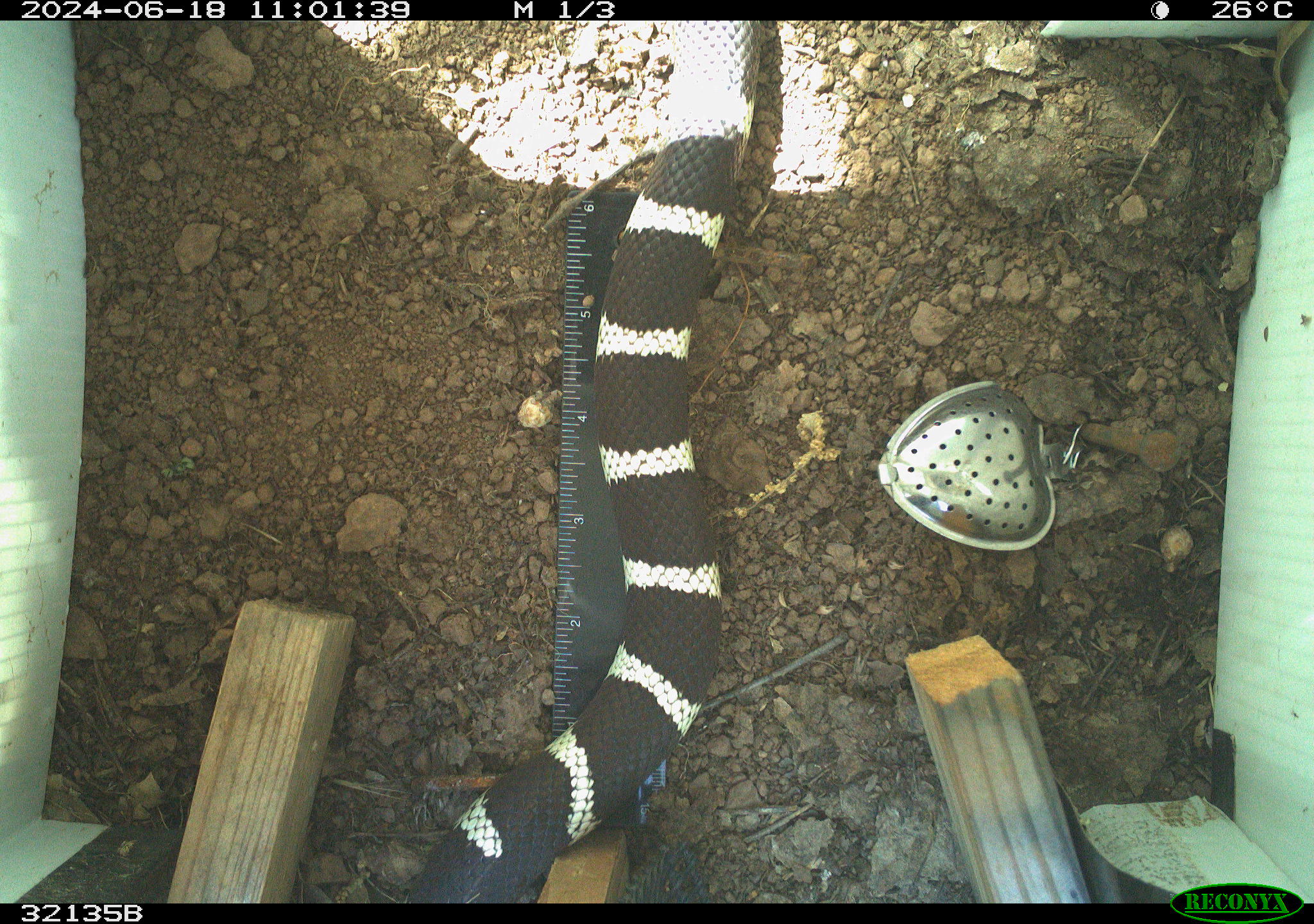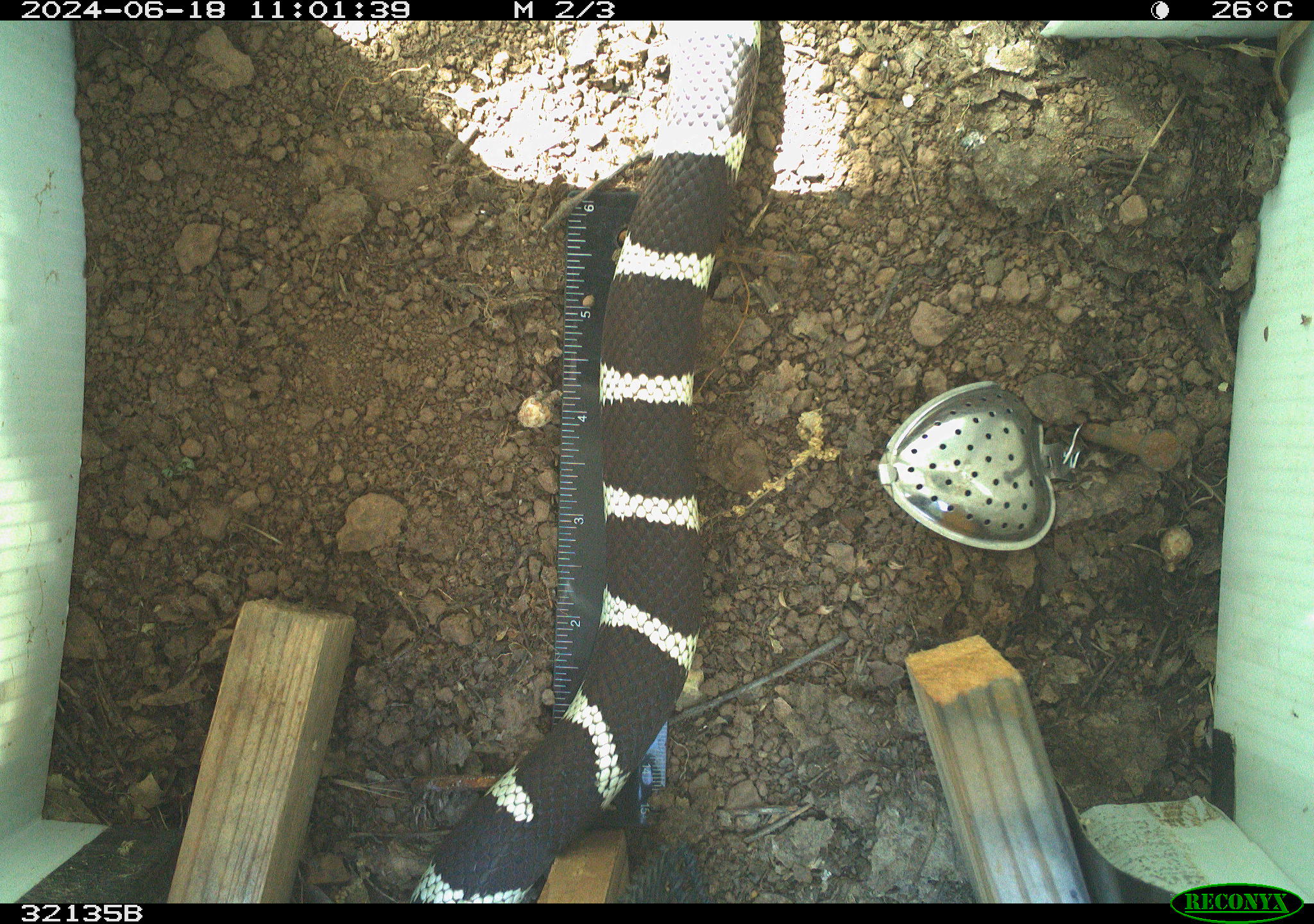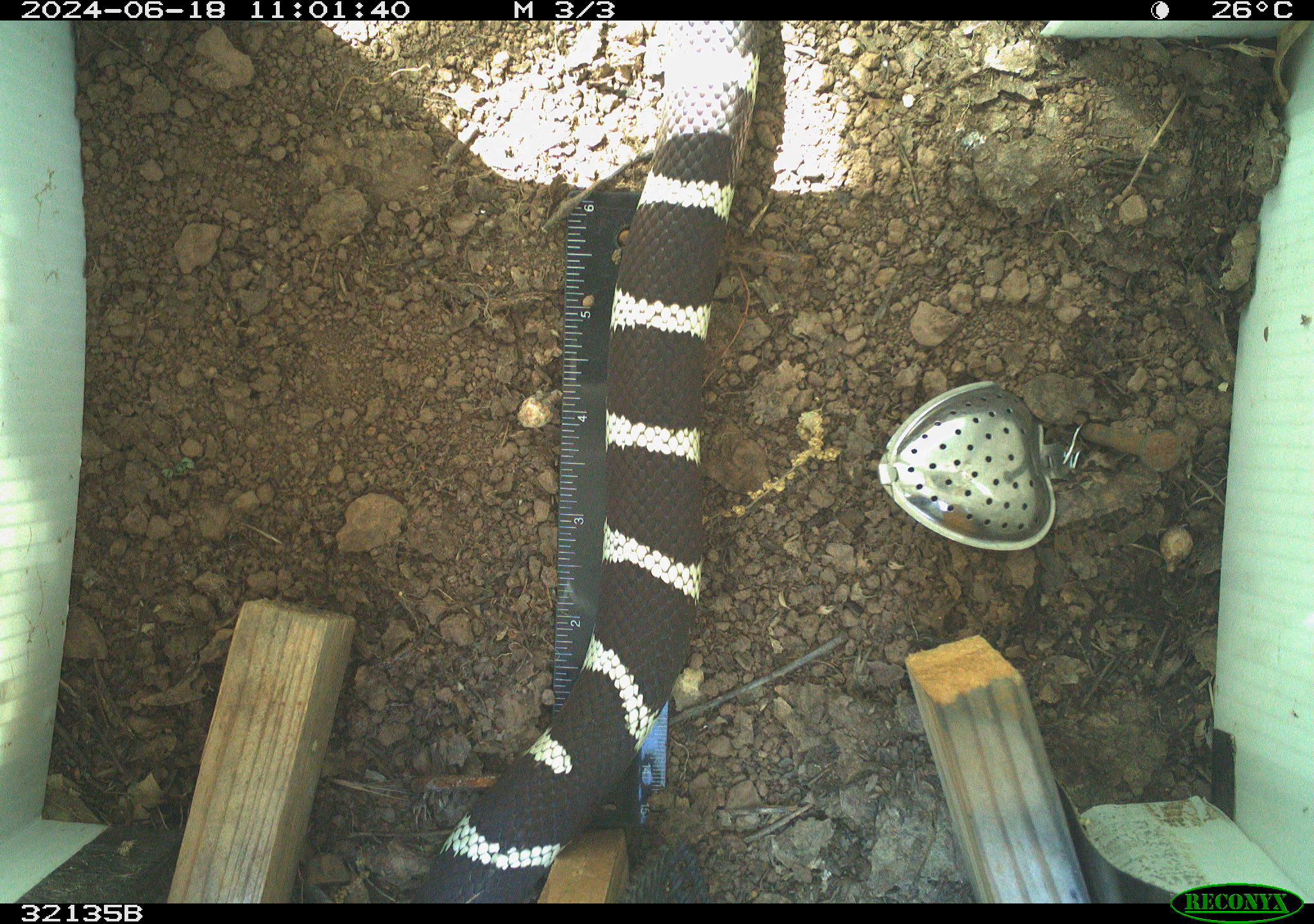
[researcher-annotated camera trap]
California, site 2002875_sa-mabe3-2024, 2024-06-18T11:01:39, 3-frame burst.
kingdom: Animalia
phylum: Chordata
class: Reptilia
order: Squamata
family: Colubridae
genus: Lampropeltis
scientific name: Lampropeltis californiae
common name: california kingsnake